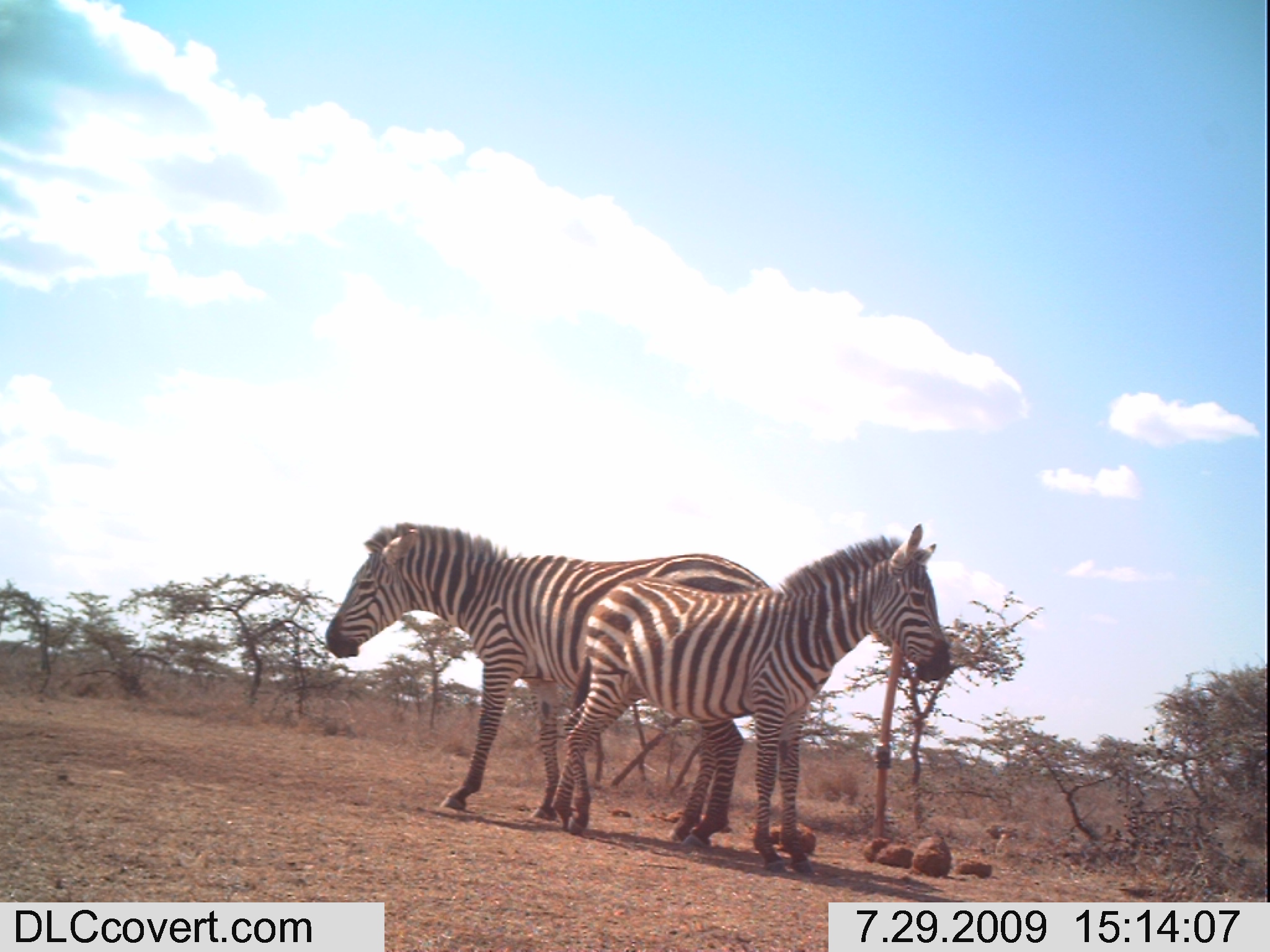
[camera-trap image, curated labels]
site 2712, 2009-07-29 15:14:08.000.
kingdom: Animalia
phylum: Chordata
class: Mammalia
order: Perissodactyla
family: Equidae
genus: Equus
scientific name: Equus quagga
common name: plains zebra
Equus quagga (plains zebra), count 2.